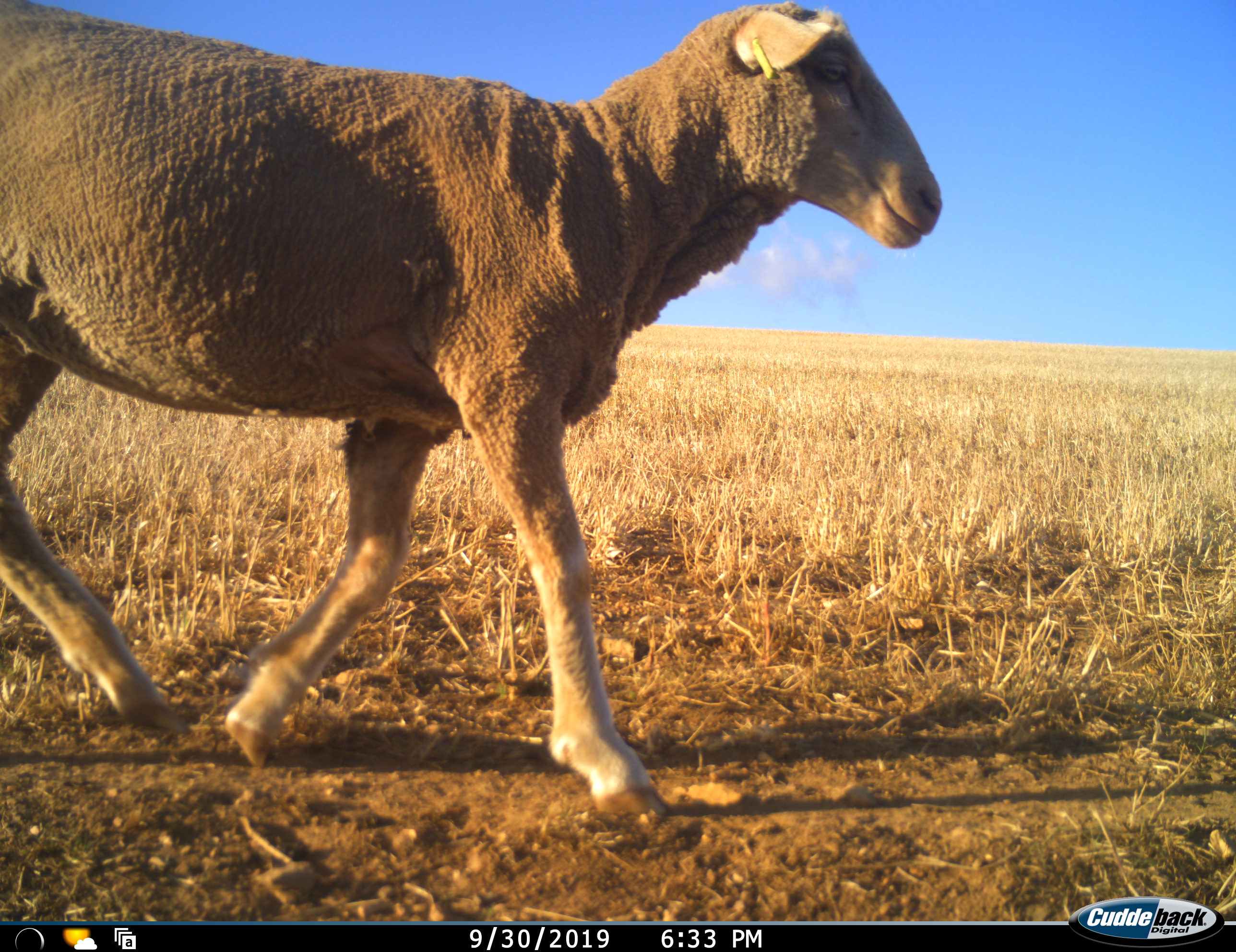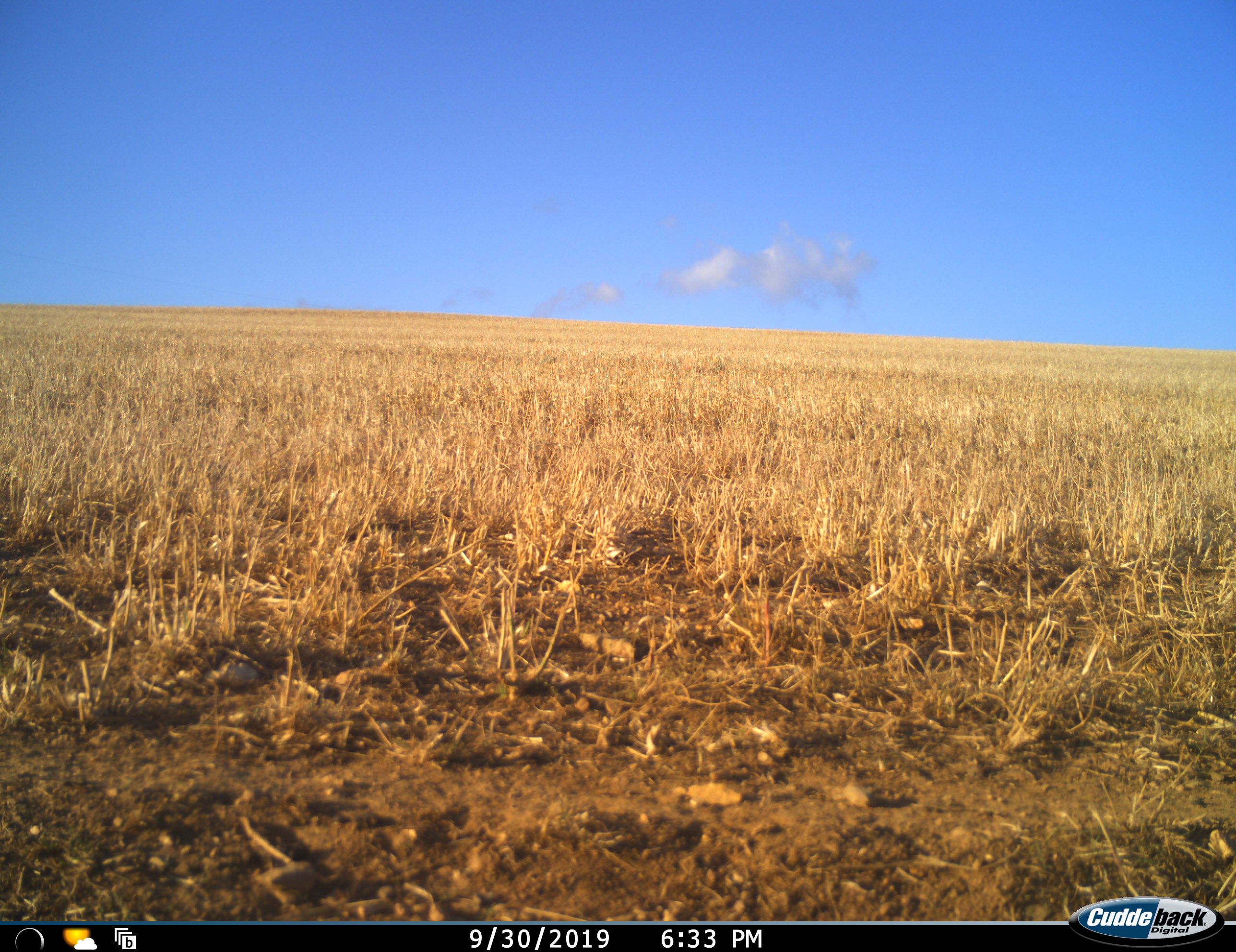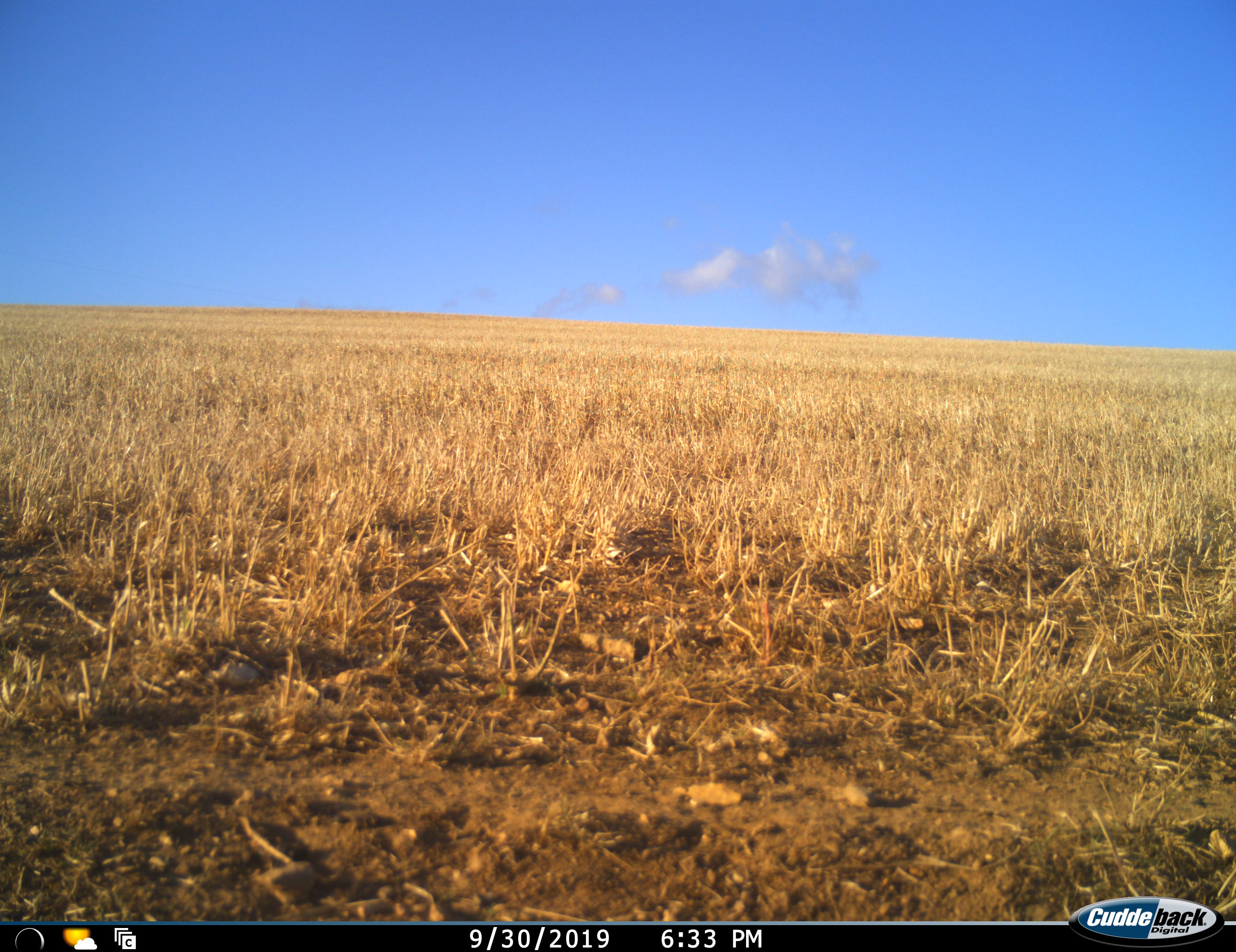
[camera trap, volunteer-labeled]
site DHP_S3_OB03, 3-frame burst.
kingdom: Animalia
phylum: Chordata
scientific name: Vertebrata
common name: domestic animal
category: domesticanimal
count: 1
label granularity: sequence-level